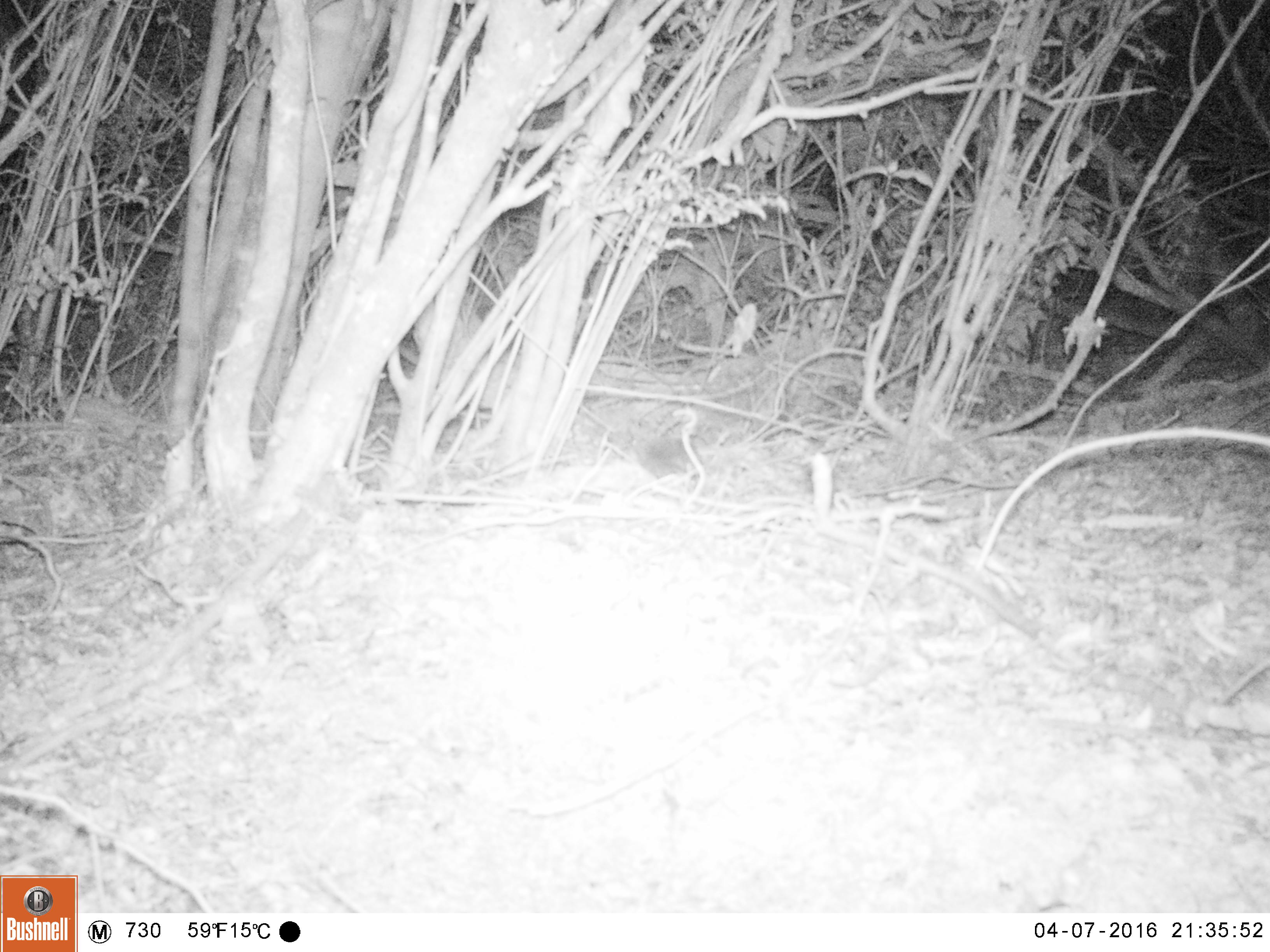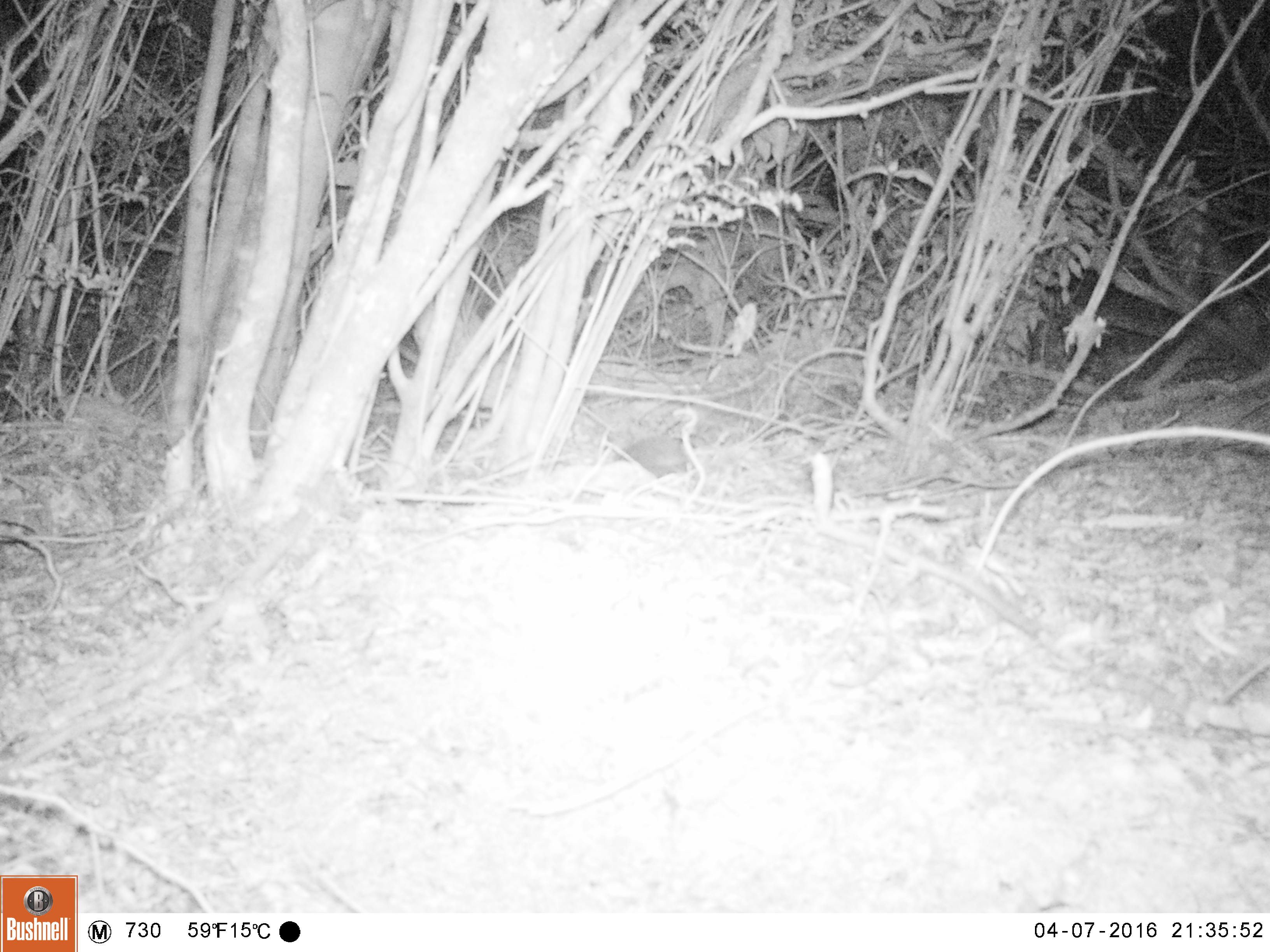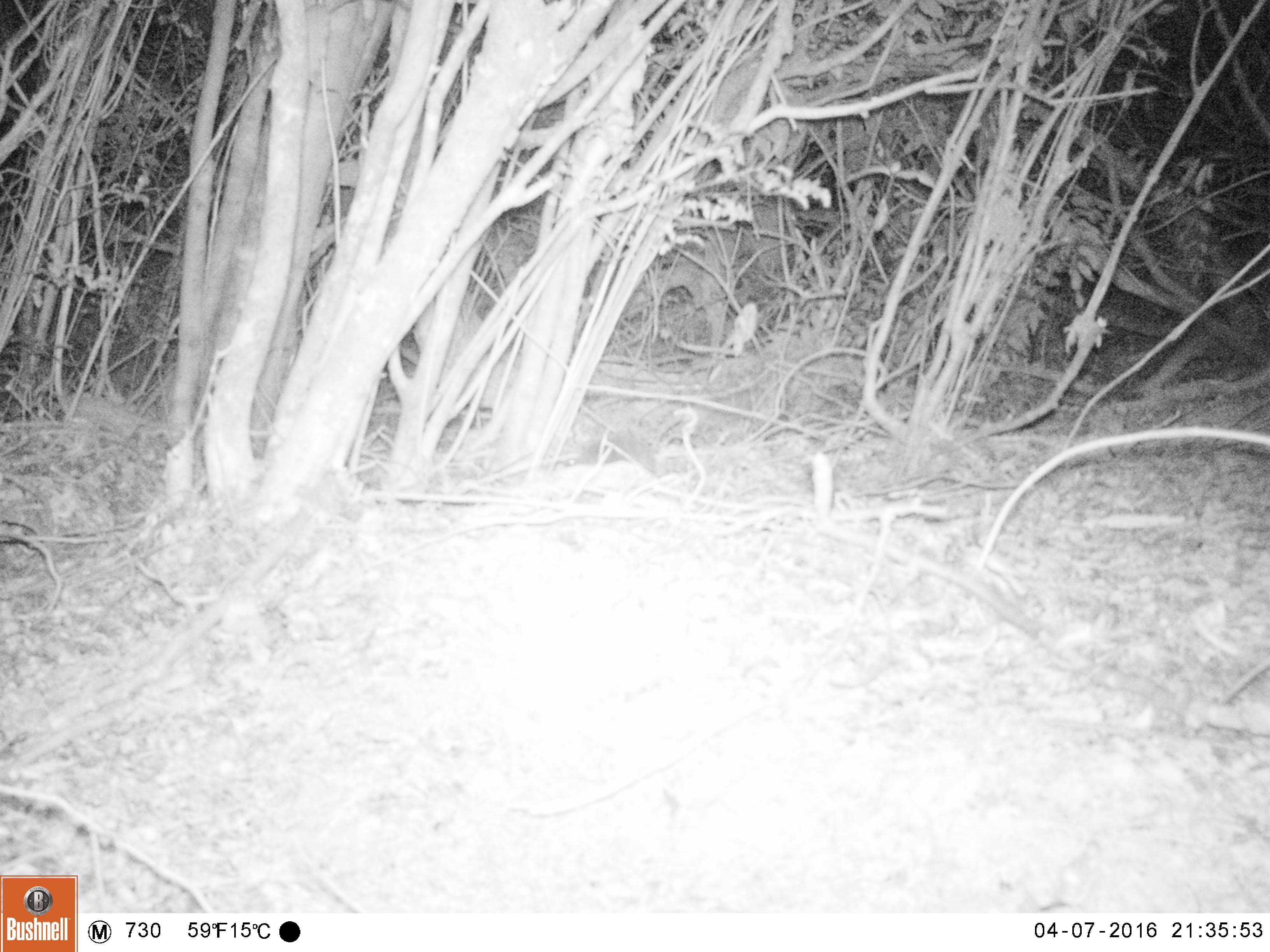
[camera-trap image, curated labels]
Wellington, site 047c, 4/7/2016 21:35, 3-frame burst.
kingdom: Animalia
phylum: Chordata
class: Mammalia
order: Eulipotyphla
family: Erinaceidae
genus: Erinaceus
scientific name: Erinaceus europaeus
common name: hedgehog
Hedgehog (Erinaceus europaeus).